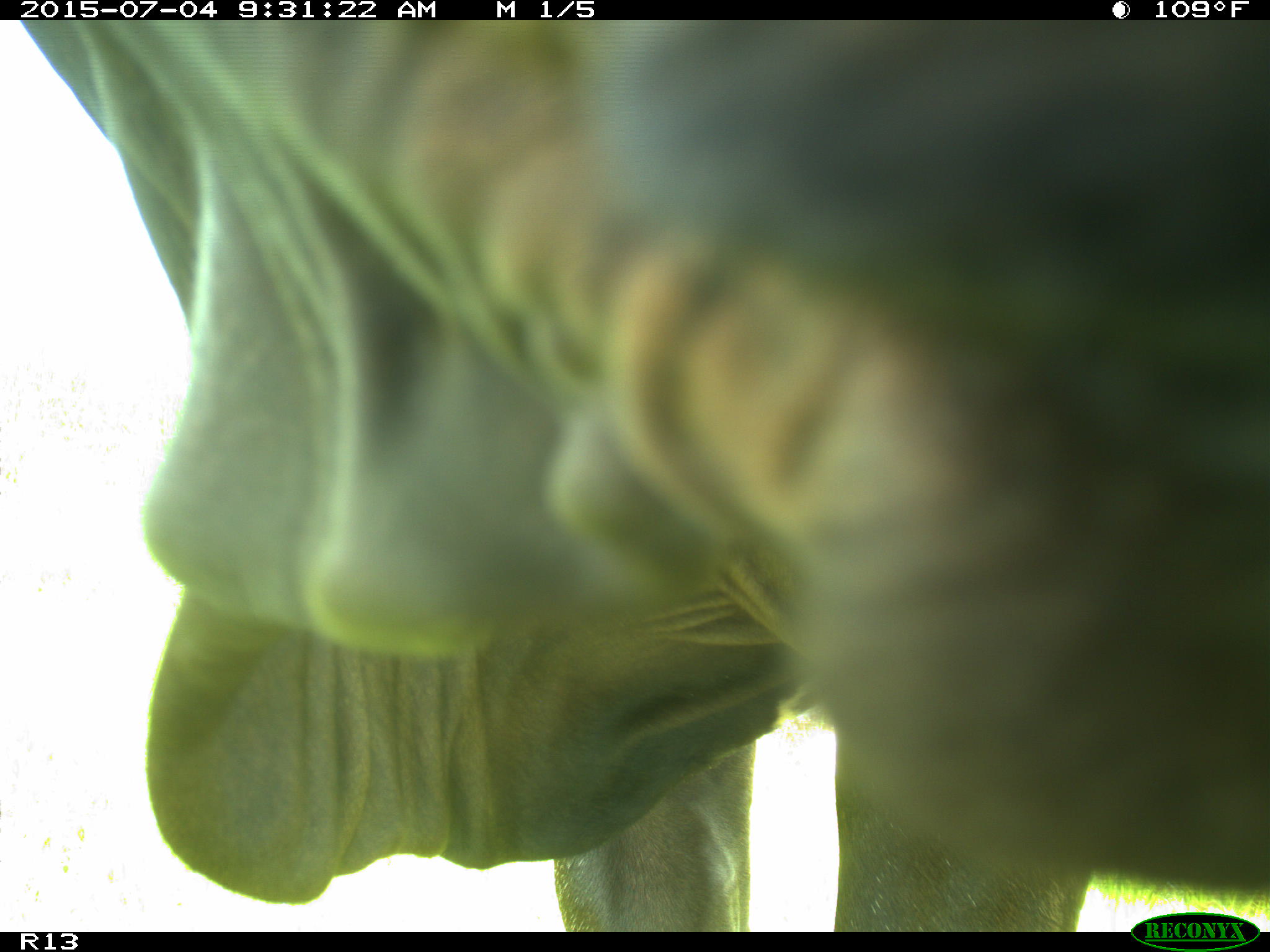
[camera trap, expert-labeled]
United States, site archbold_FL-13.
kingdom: Animalia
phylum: Chordata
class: Mammalia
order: Artiodactyla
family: Bovidae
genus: Bos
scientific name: Bos taurus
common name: domestic cow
Bos taurus (domestic cow).